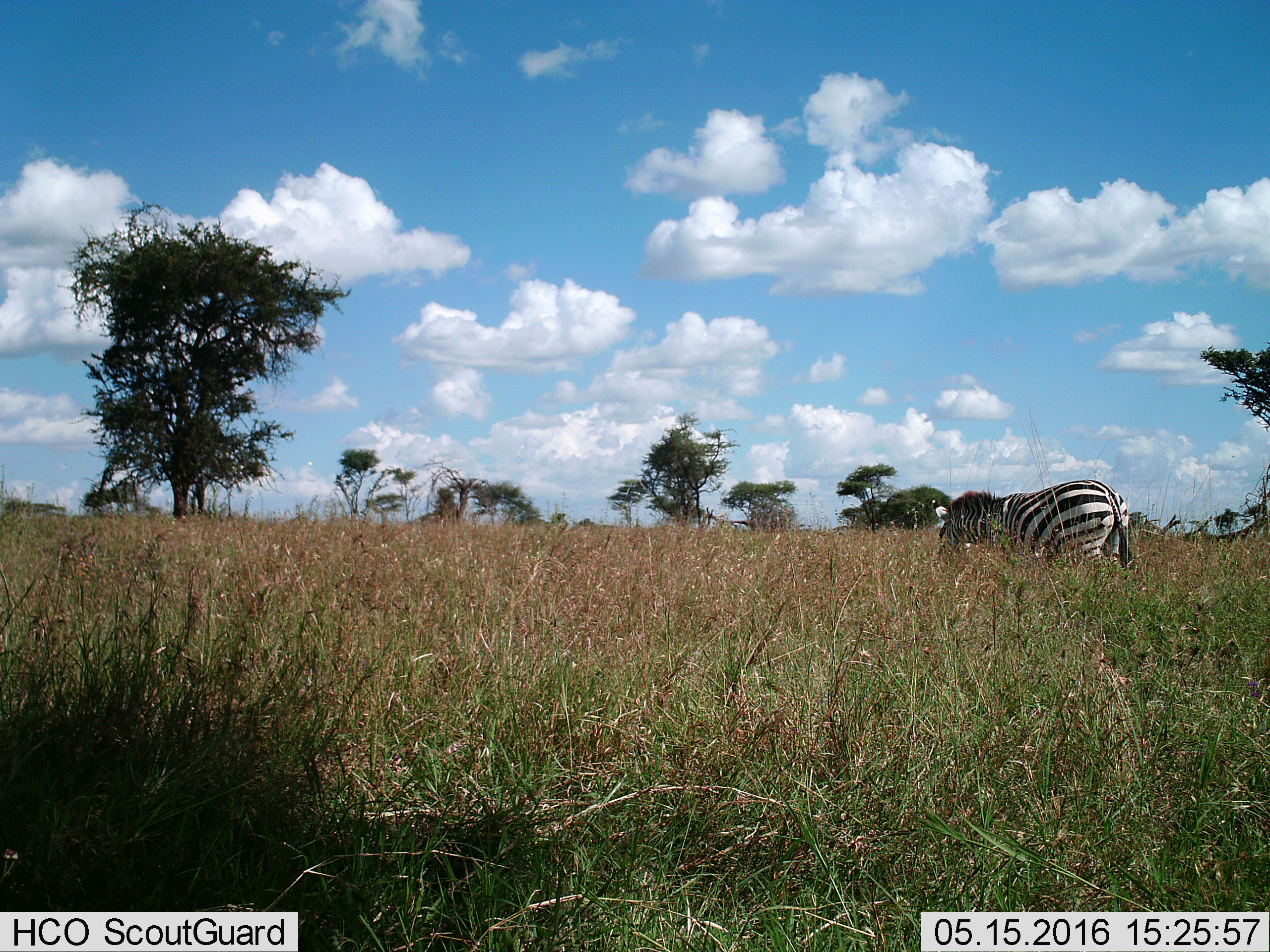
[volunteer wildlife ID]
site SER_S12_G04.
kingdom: Animalia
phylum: Chordata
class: Mammalia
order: Perissodactyla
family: Equidae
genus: Equus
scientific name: Equus quagga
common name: plains zebra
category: zebraplains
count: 1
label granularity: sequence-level